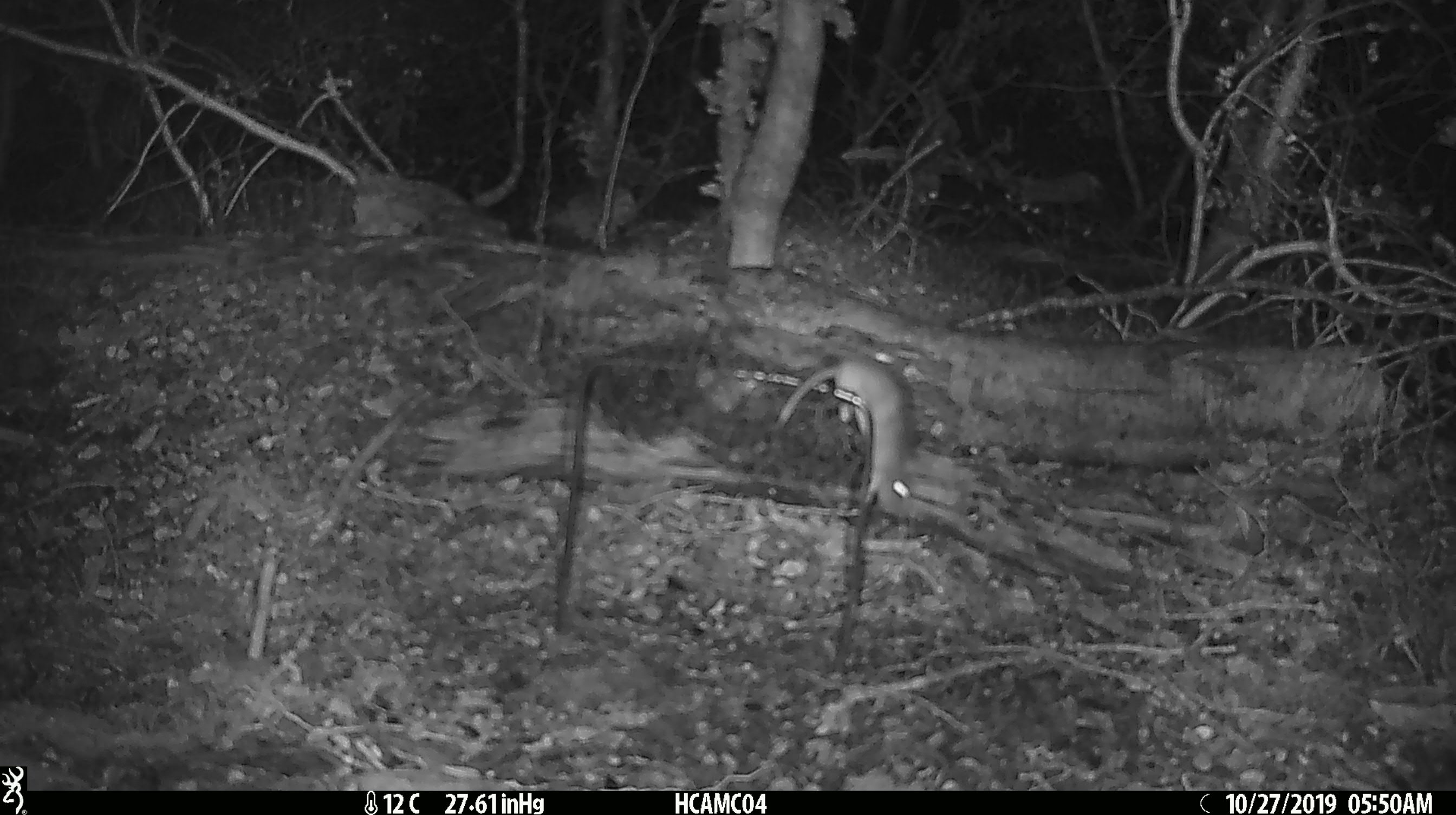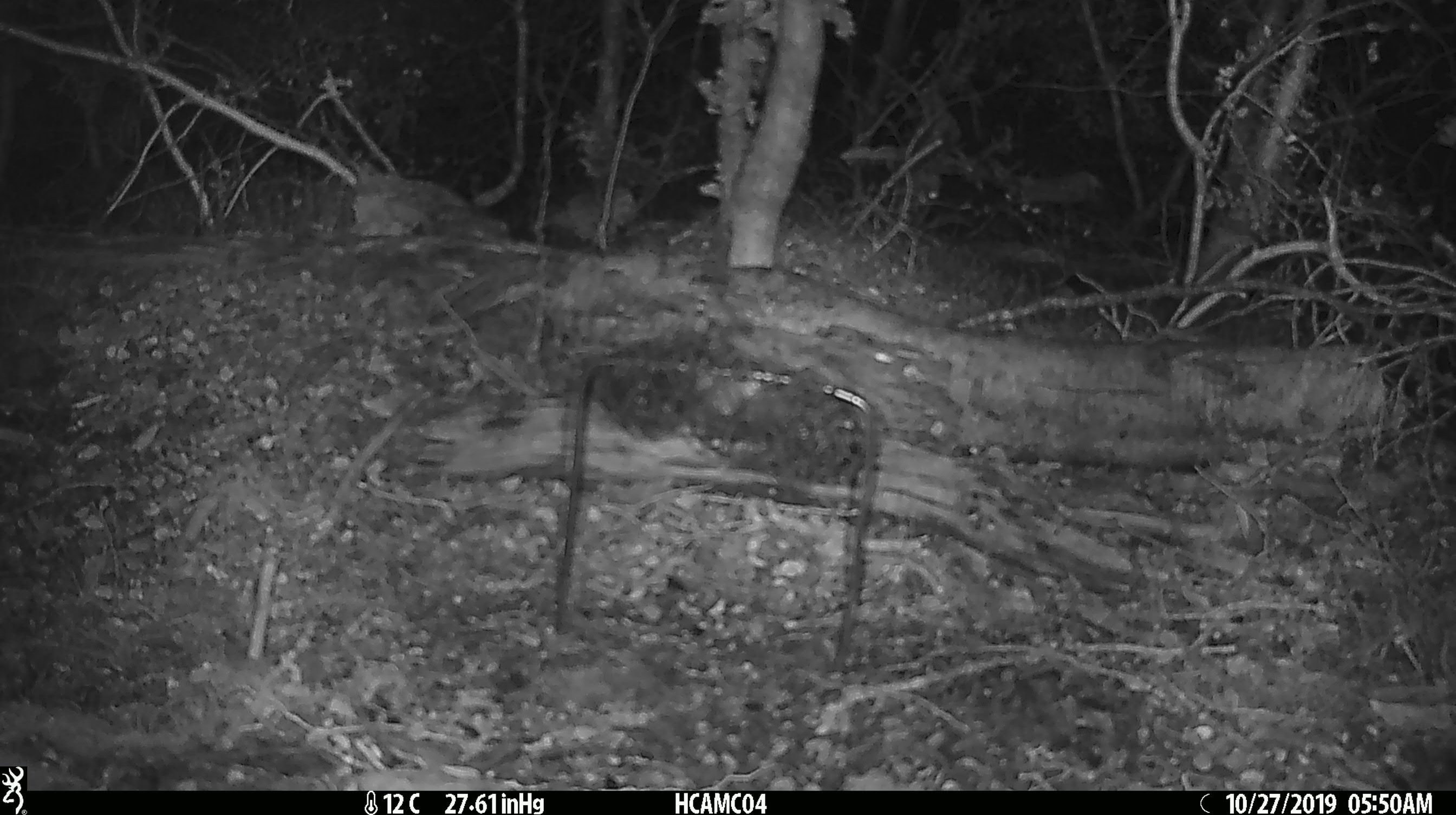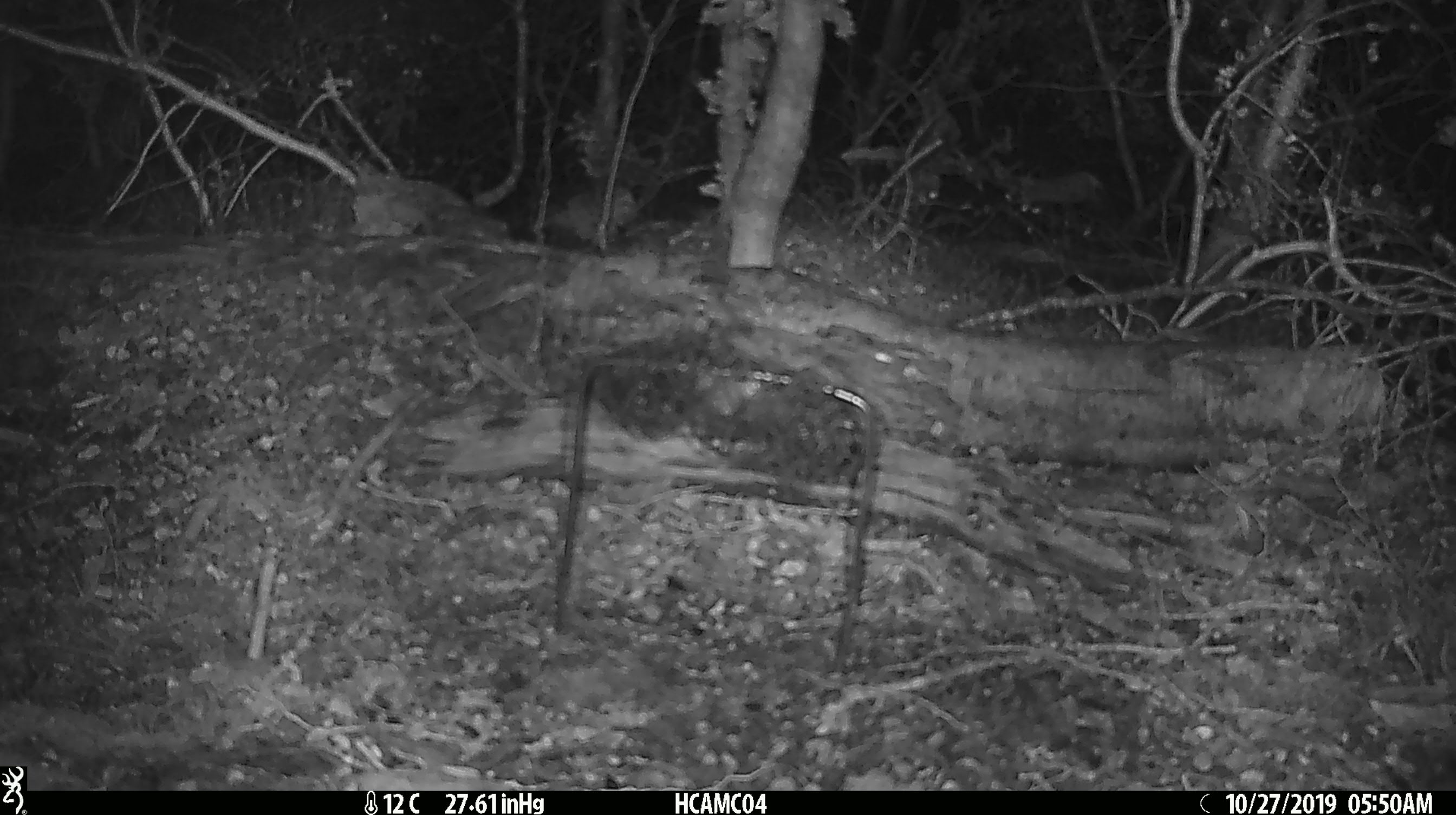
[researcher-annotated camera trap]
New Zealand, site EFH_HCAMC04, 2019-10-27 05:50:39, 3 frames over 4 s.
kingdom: Animalia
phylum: Chordata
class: Mammalia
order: Rodentia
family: Muridae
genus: Mus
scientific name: Mus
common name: mouse